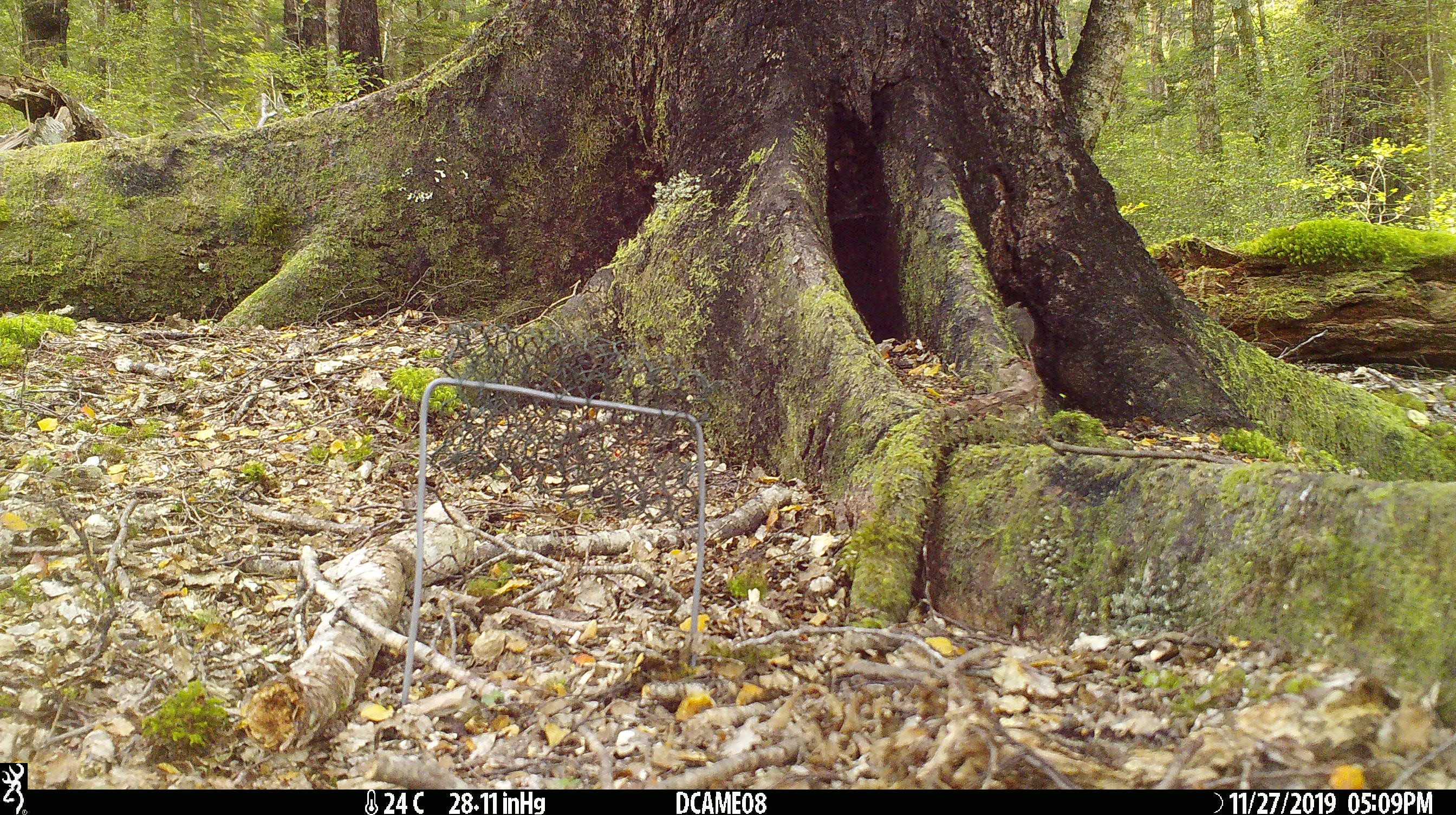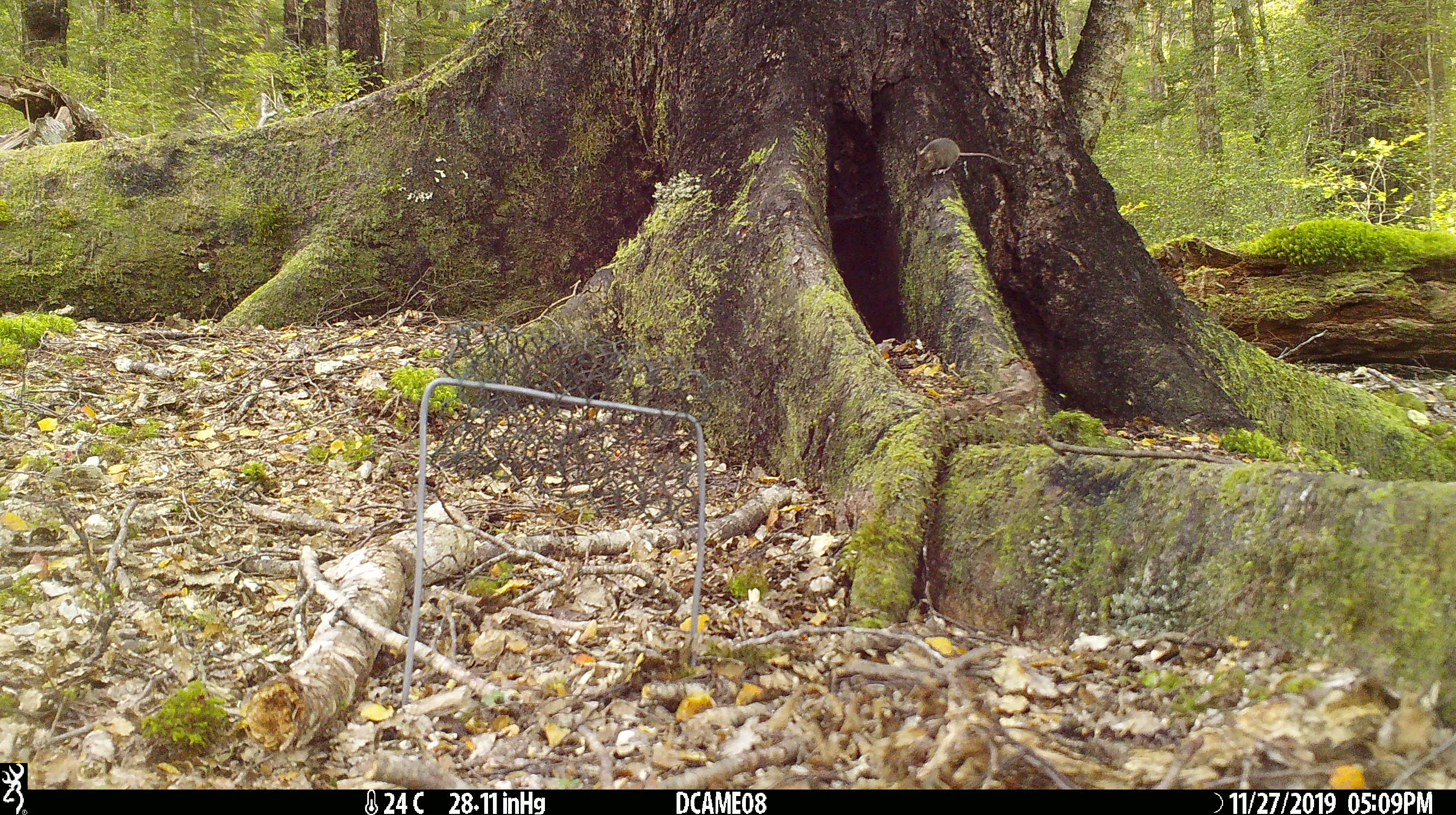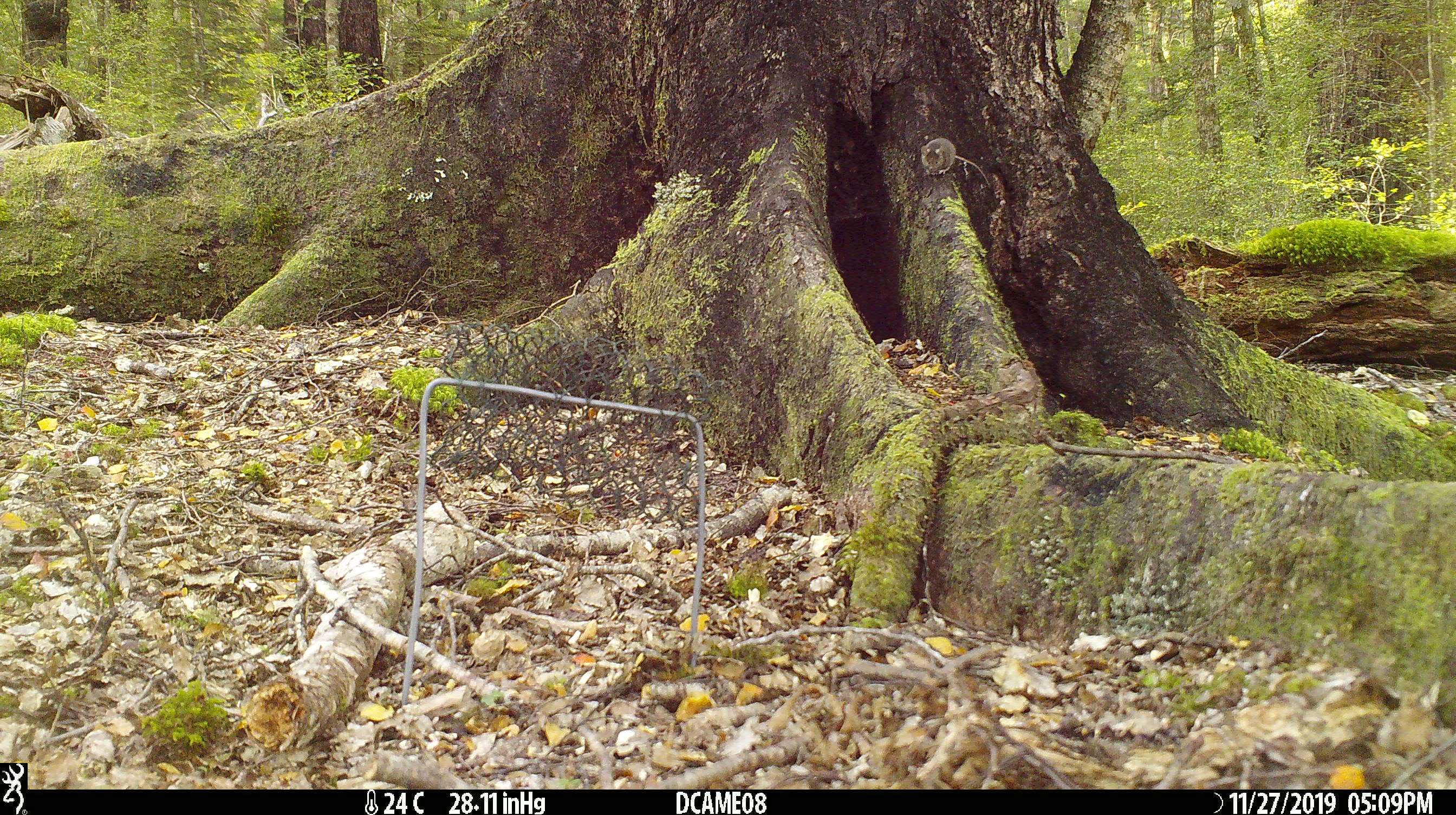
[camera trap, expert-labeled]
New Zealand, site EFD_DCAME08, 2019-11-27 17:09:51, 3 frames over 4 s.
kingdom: Animalia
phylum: Chordata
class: Mammalia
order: Rodentia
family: Muridae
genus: Mus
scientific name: Mus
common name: mouse